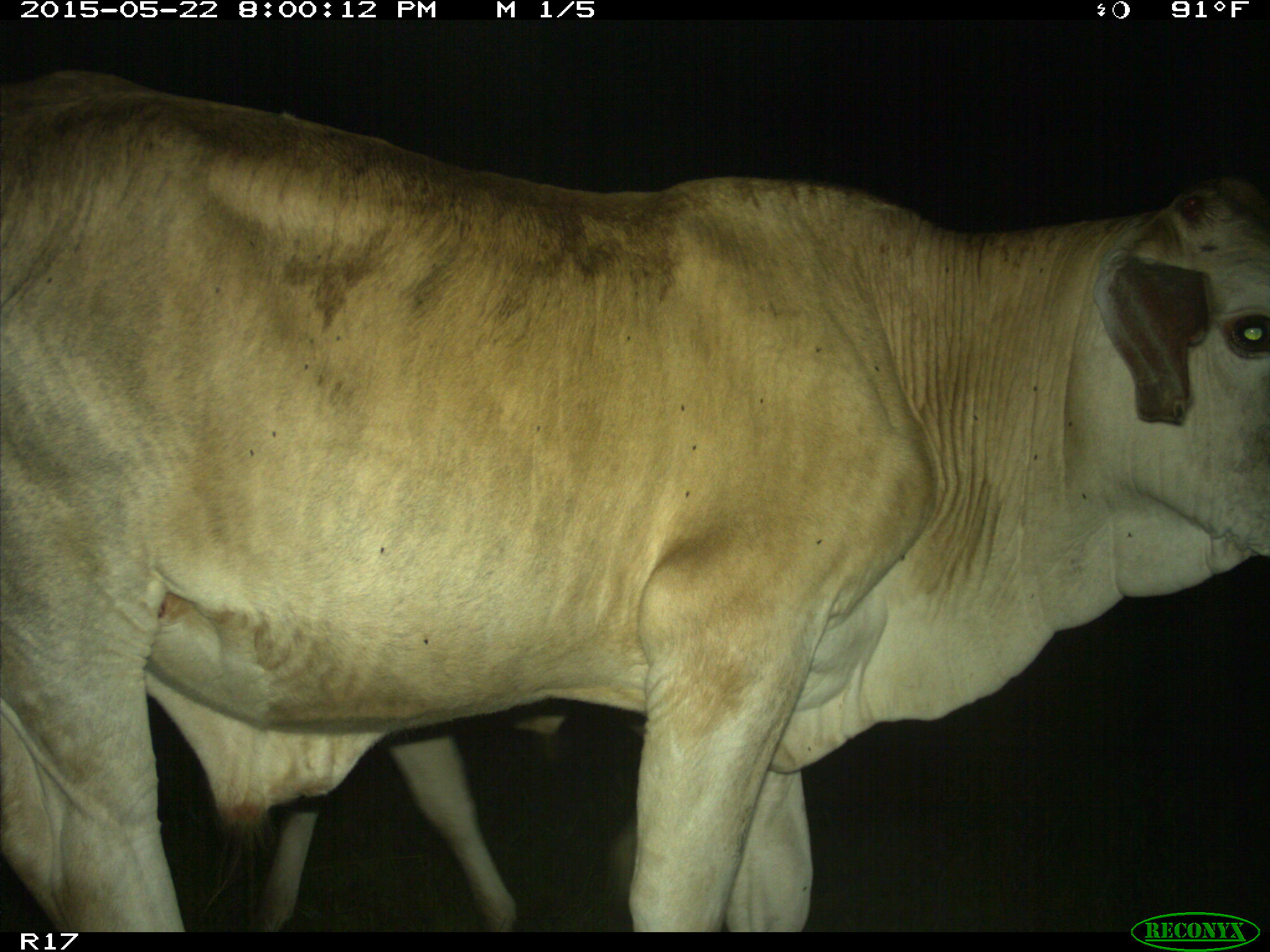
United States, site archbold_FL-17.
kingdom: Animalia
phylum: Chordata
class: Mammalia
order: Artiodactyla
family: Bovidae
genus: Bos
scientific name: Bos taurus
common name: domestic cow